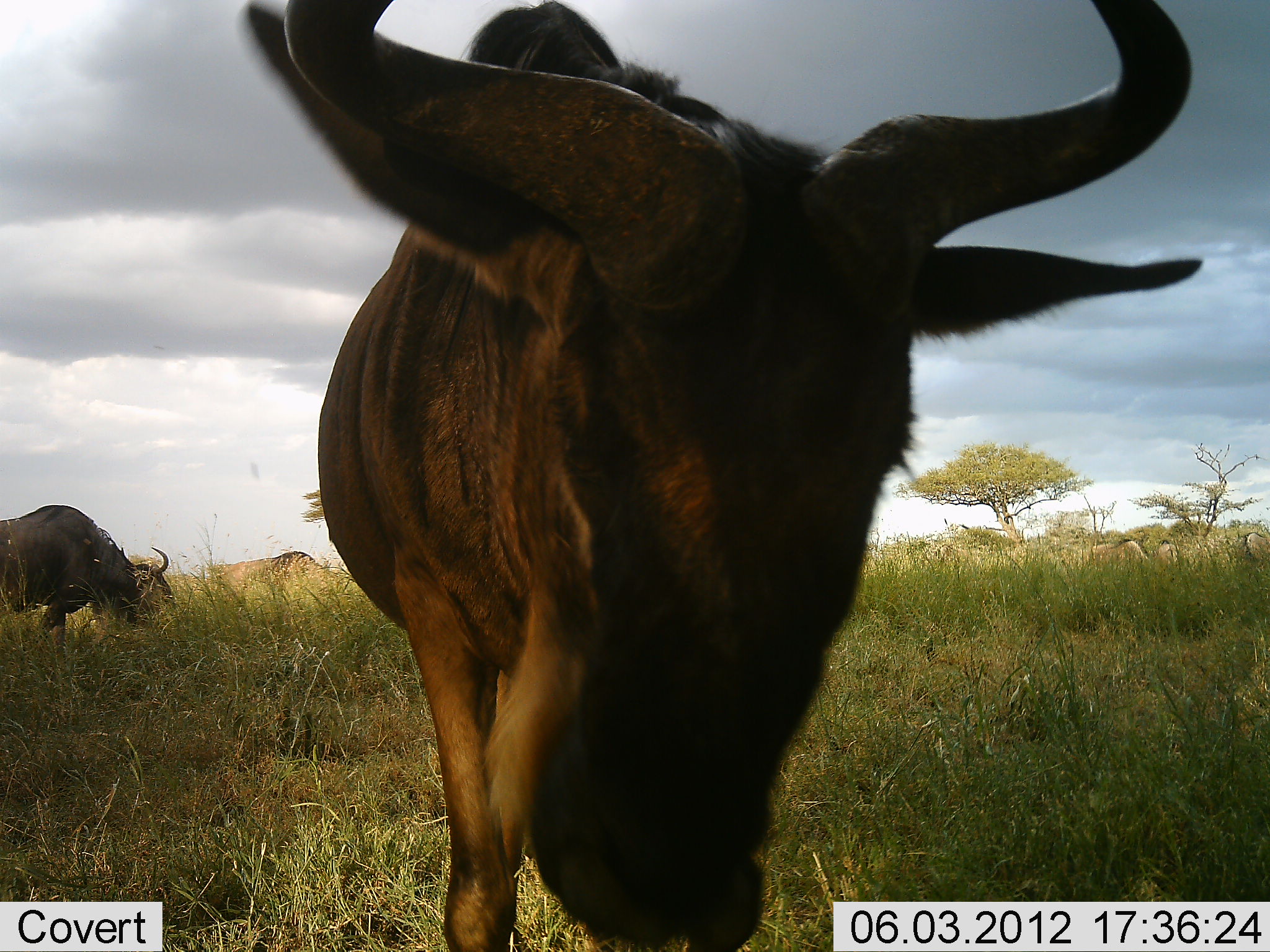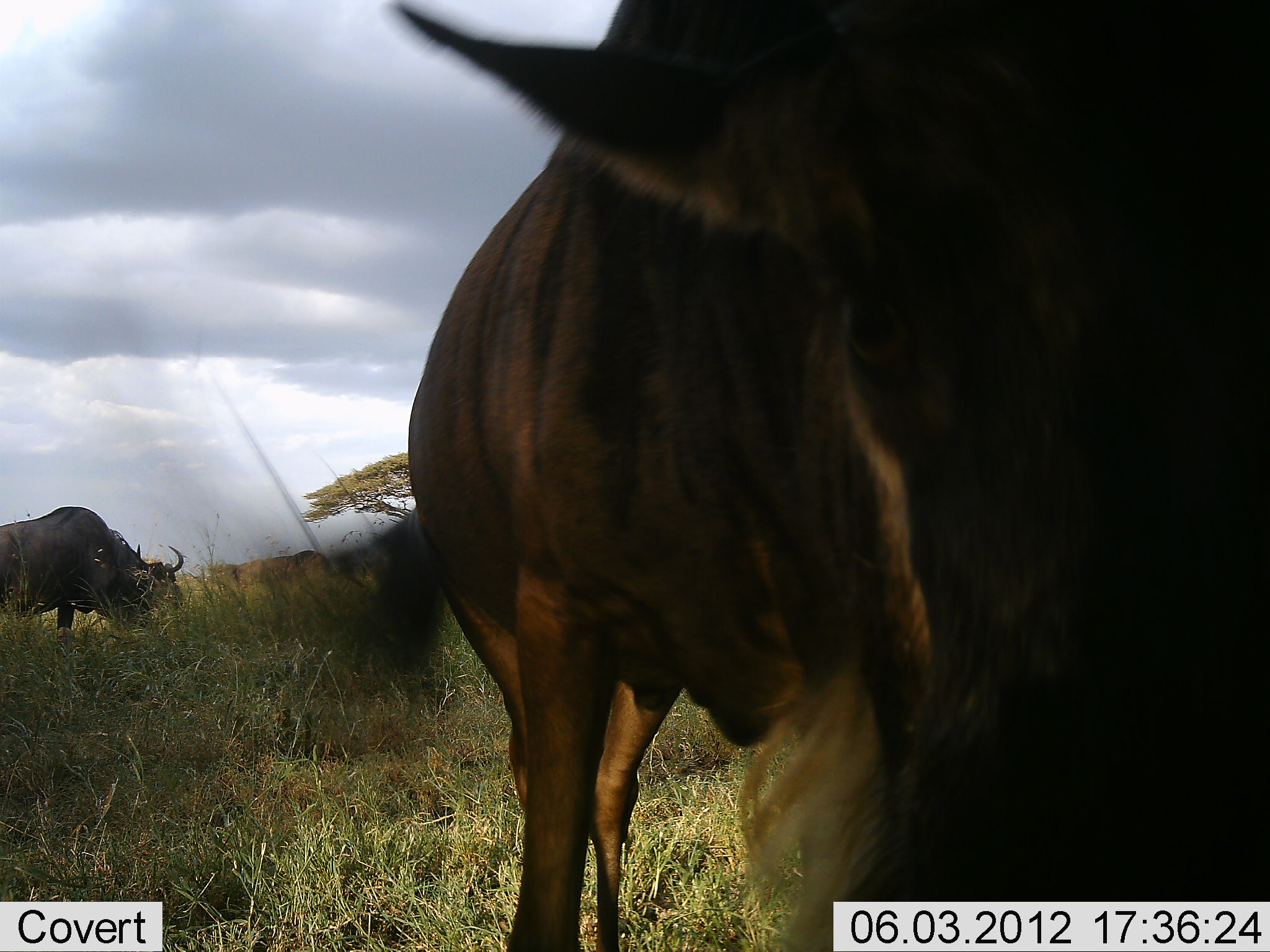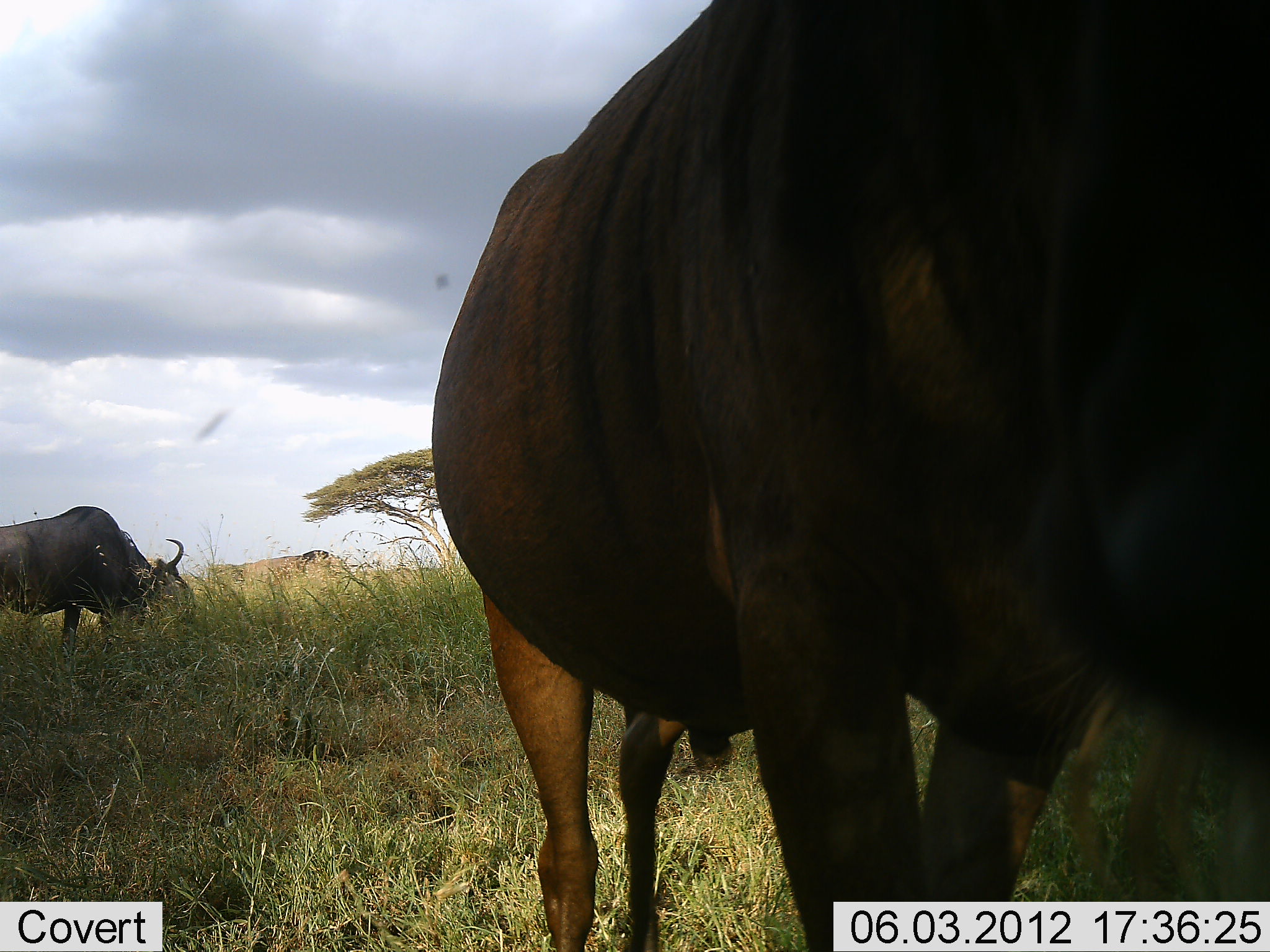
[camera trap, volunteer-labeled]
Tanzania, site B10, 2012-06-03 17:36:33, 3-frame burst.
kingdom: Animalia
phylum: Chordata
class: Mammalia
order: Artiodactyla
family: Bovidae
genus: Connochaetes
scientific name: Connochaetes taurinus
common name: blue wildebeest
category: wildebeest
Wildebeest (blue wildebeest) (Connochaetes taurinus), count 3. Behavior (volunteer vote fractions): standing 40%, resting 0%, moving 70%, interacting 0%. Young present (vote fraction): 0%. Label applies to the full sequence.